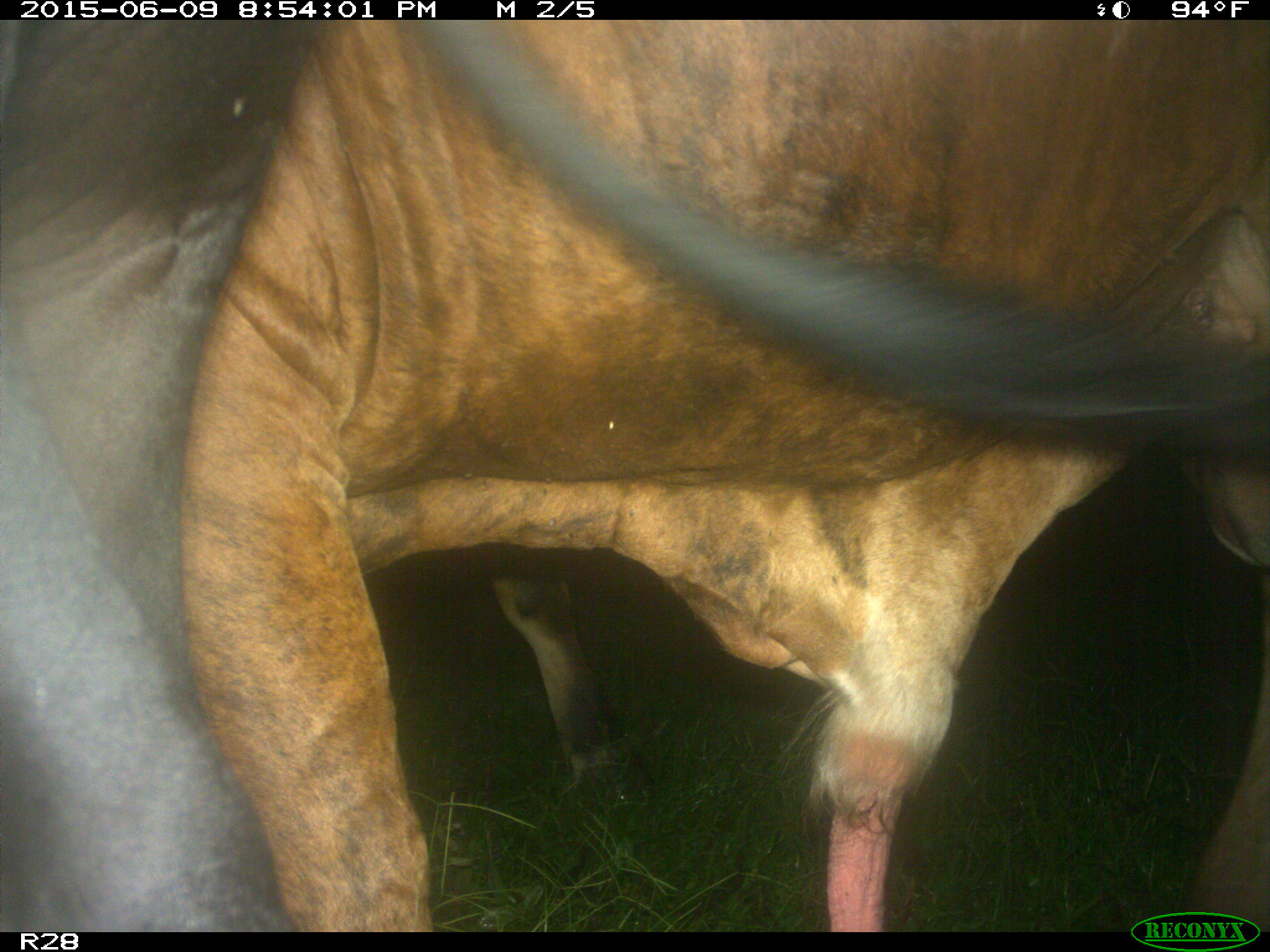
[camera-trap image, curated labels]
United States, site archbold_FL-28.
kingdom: Animalia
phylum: Chordata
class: Mammalia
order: Artiodactyla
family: Bovidae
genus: Bos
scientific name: Bos taurus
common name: domestic cow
Bos taurus (domestic cow).